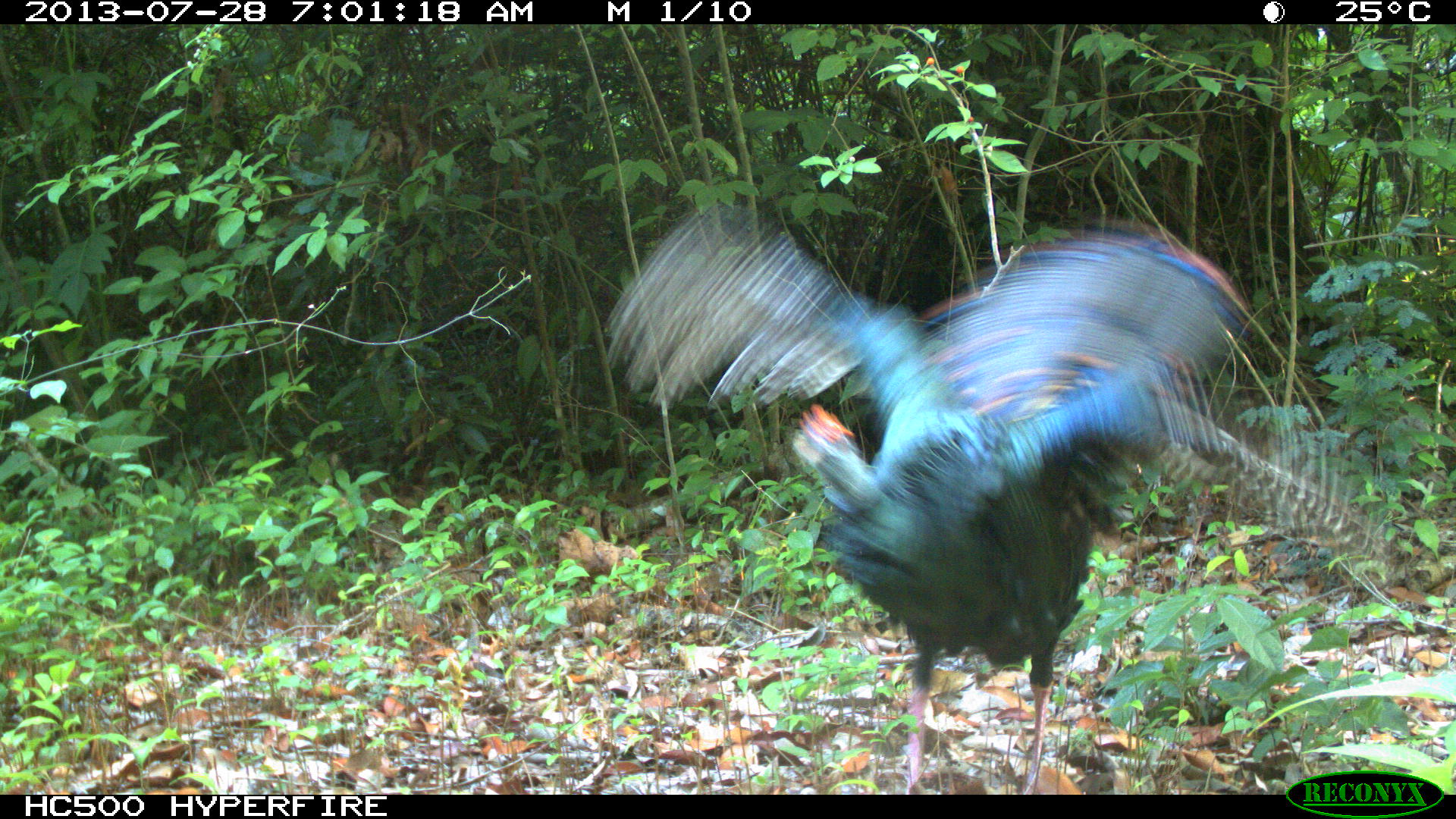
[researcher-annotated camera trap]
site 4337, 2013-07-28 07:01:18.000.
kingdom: Animalia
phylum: Chordata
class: Aves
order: Galliformes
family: Phasianidae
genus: Meleagris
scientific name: Meleagris ocellata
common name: ocellated turkey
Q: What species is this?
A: Meleagris ocellata (ocellated turkey).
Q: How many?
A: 1.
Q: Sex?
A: Male.